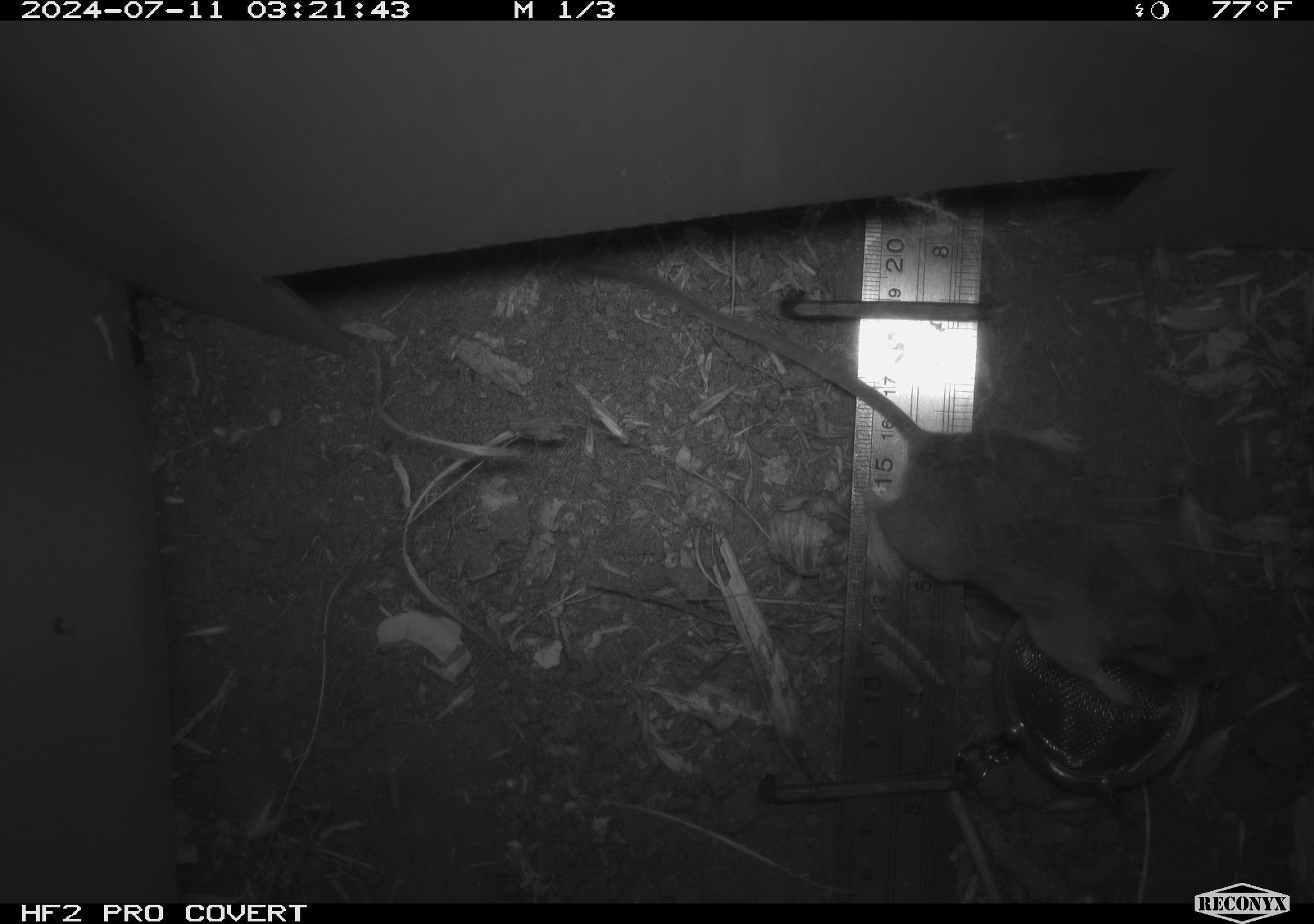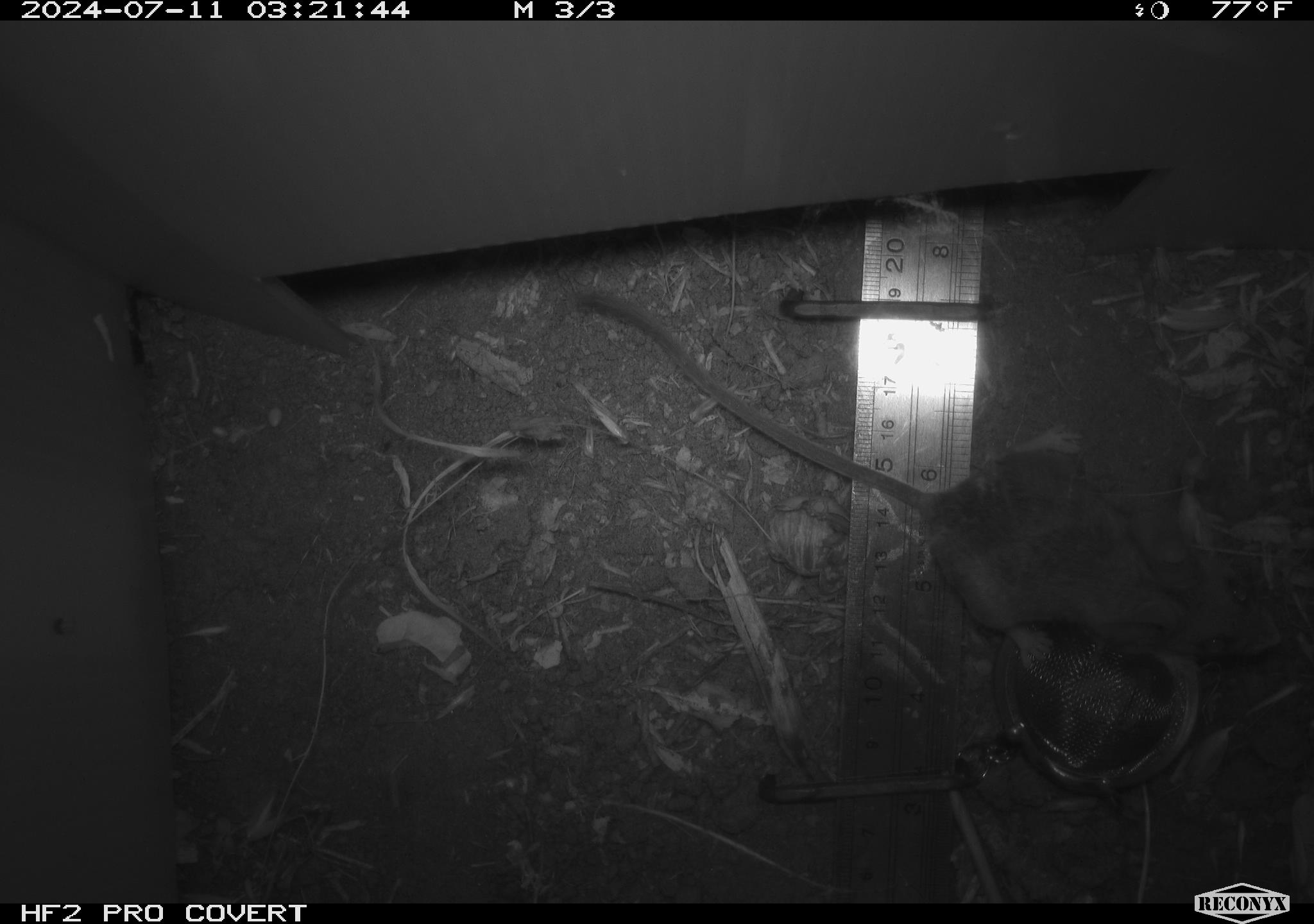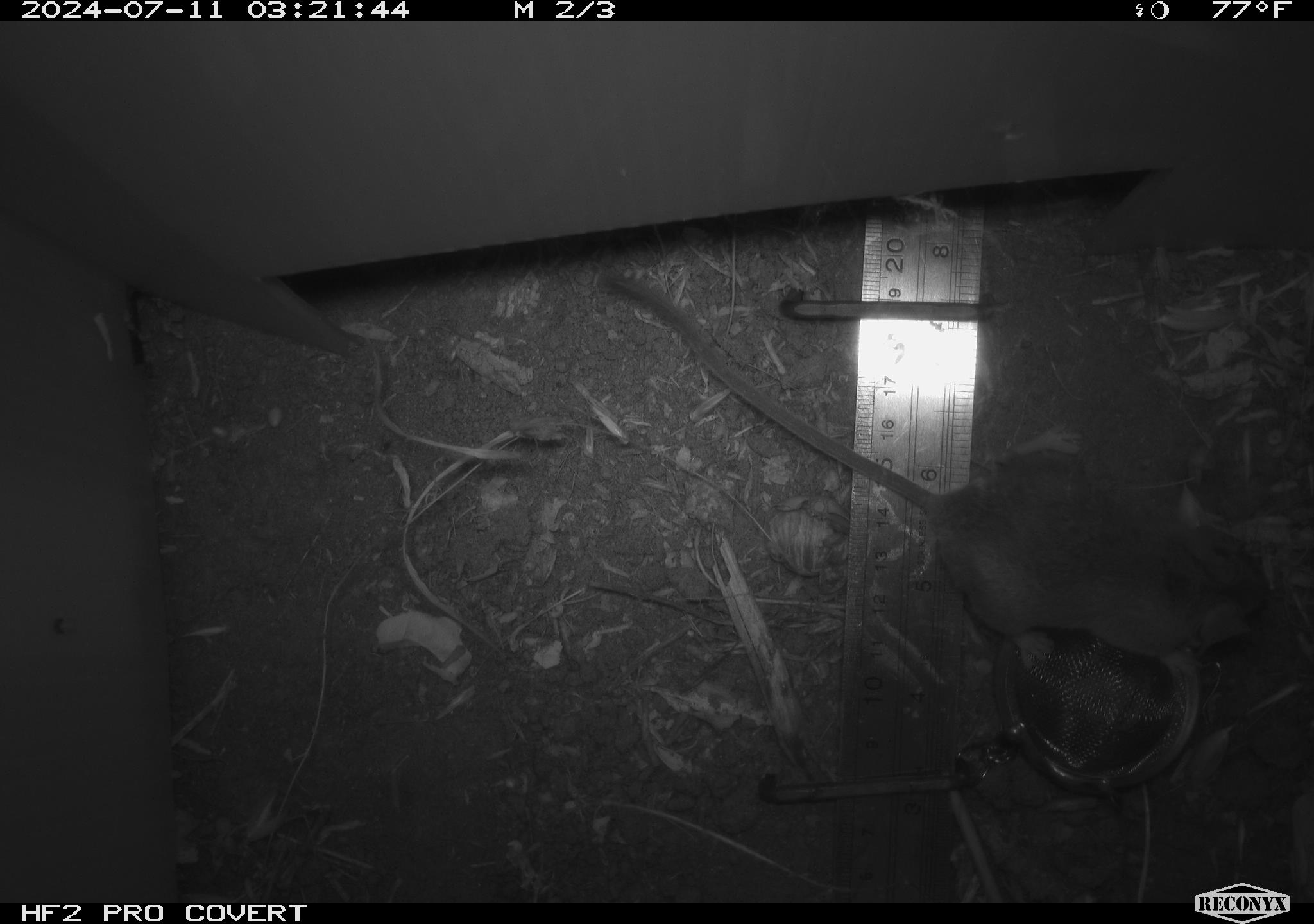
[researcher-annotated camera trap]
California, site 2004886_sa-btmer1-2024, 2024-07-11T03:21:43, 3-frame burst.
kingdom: Animalia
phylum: Chordata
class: Mammalia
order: Rodentia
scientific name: Rodentia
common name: mouse species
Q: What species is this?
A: Mouse species (Rodentia).